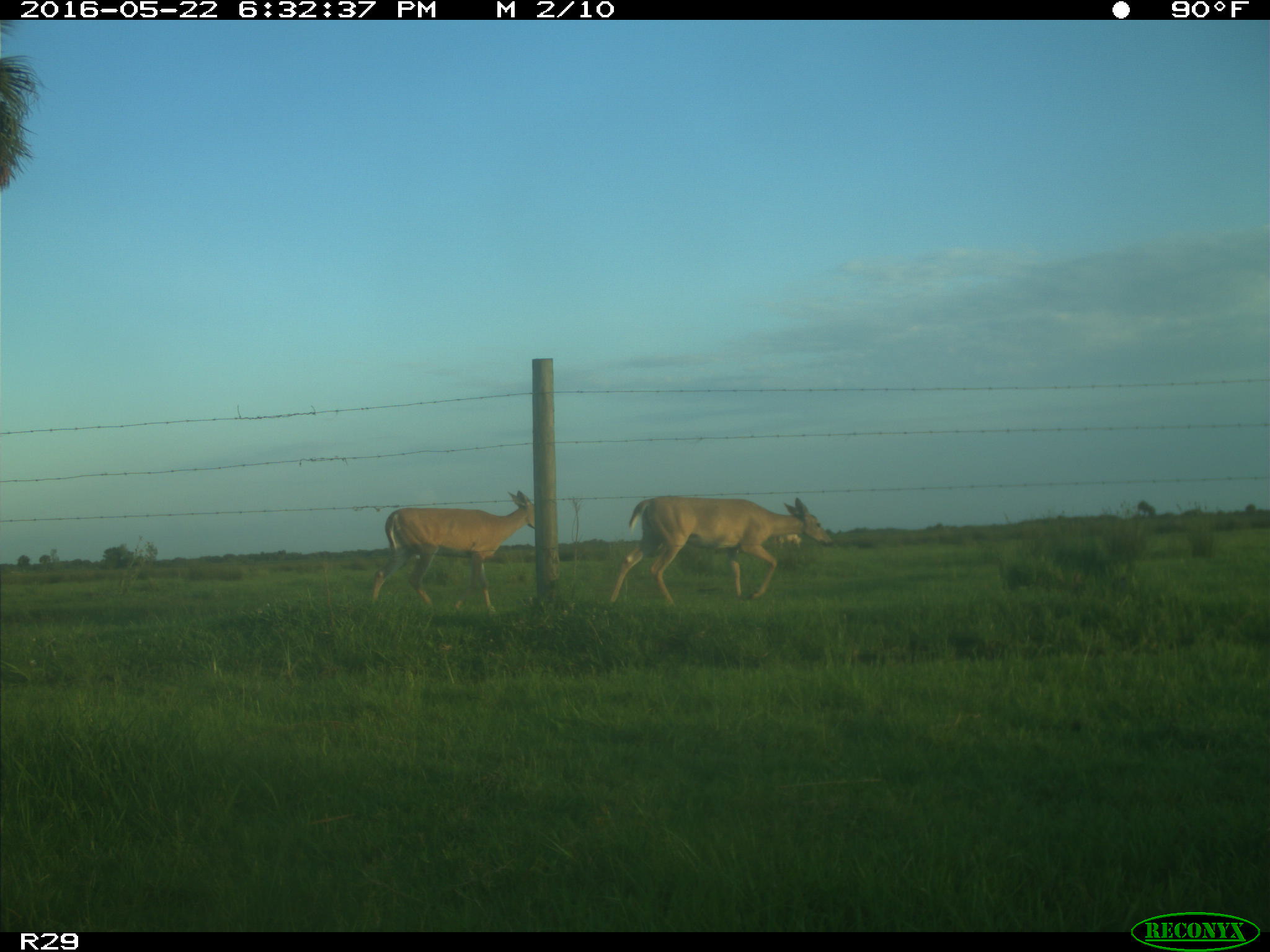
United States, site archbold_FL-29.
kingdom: Animalia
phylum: Chordata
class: Mammalia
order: Artiodactyla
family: Cervidae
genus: Odocoileus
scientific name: Odocoileus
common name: deer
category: unidentified deer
Unidentified deer (deer) (Odocoileus).